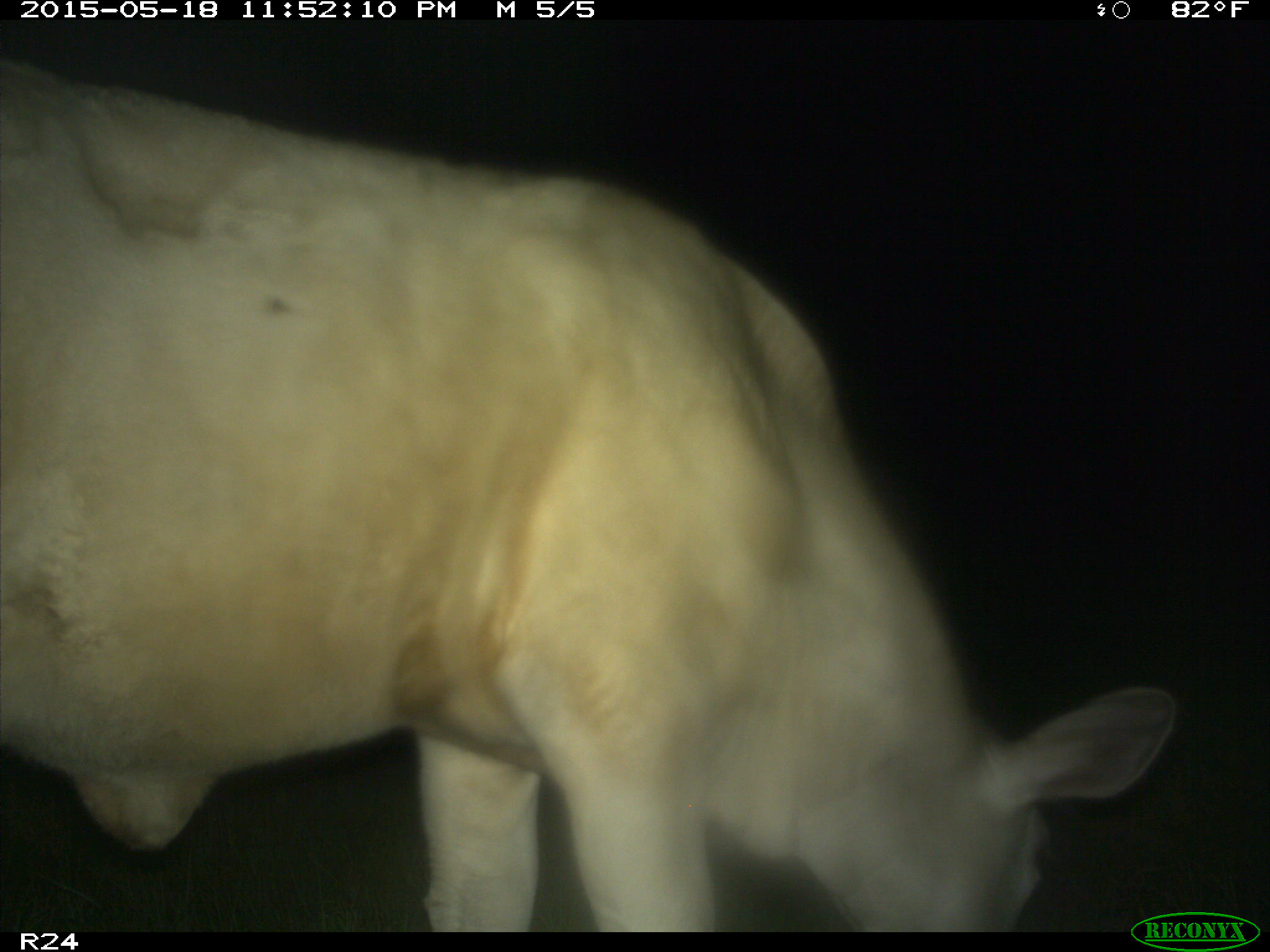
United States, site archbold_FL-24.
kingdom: Animalia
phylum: Chordata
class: Mammalia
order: Artiodactyla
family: Bovidae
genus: Bos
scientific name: Bos taurus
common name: domestic cow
Bos taurus (domestic cow).